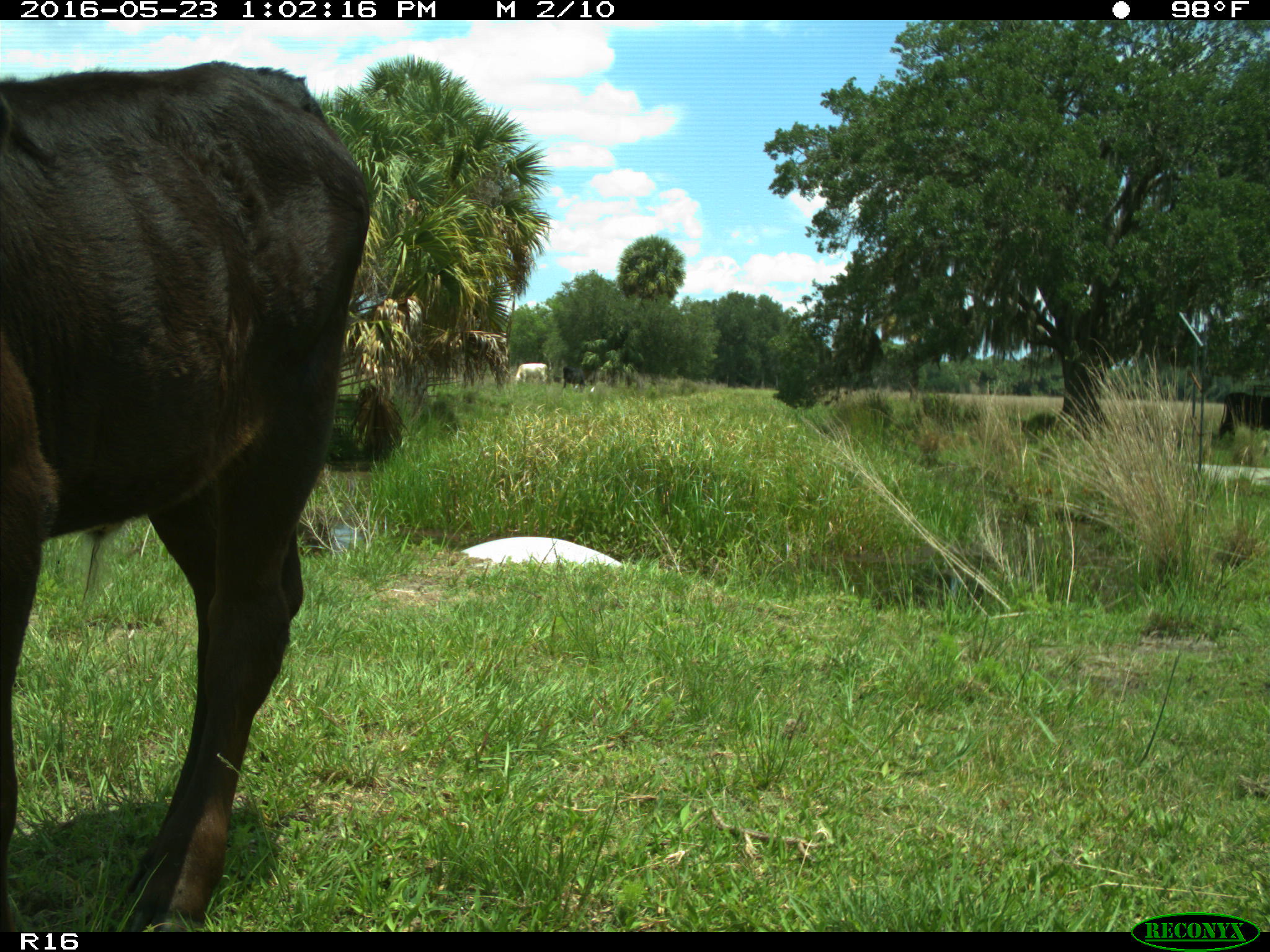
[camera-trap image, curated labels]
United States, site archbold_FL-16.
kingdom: Animalia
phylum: Chordata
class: Mammalia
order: Artiodactyla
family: Bovidae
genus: Bos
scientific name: Bos taurus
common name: domestic cow